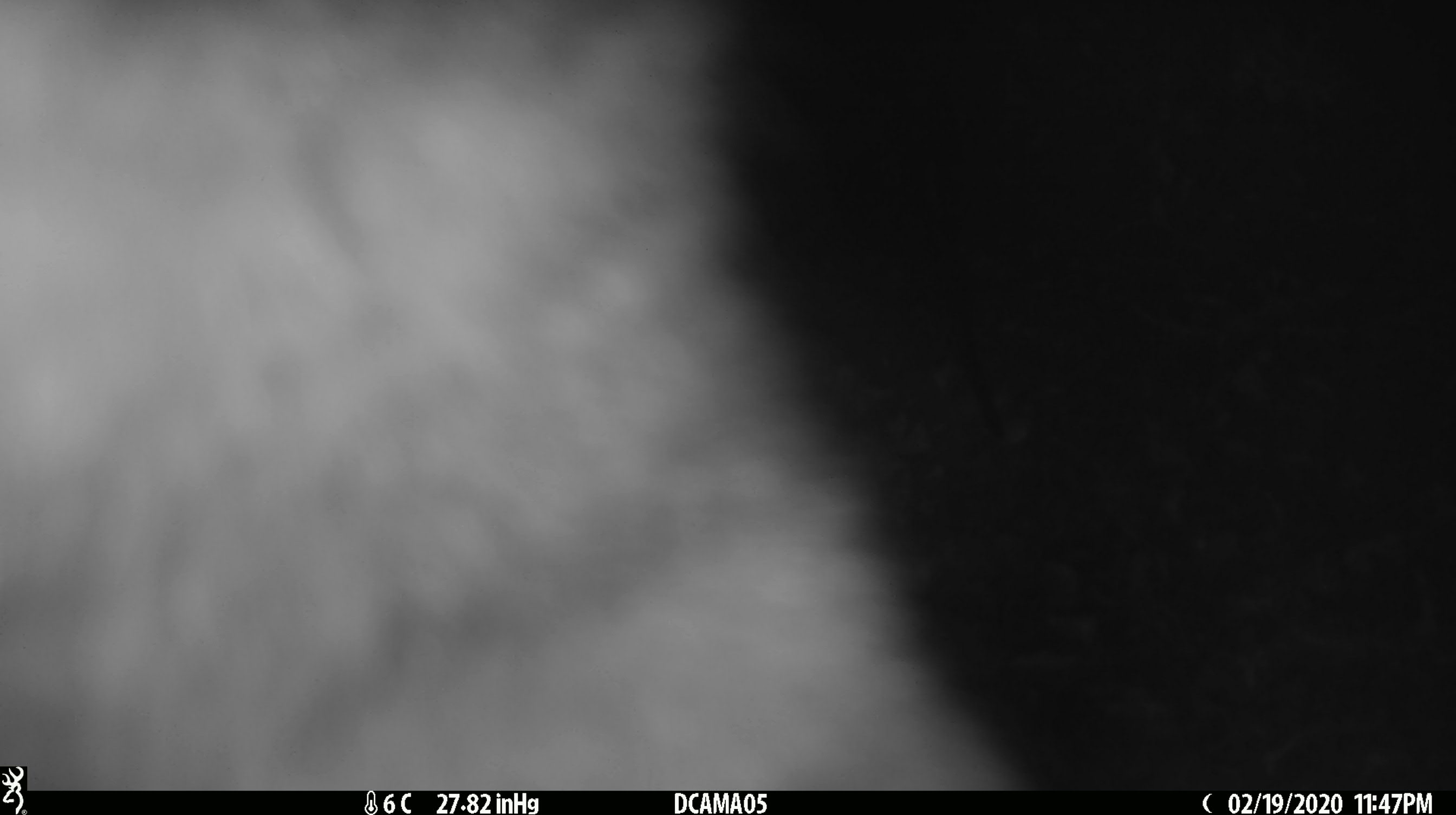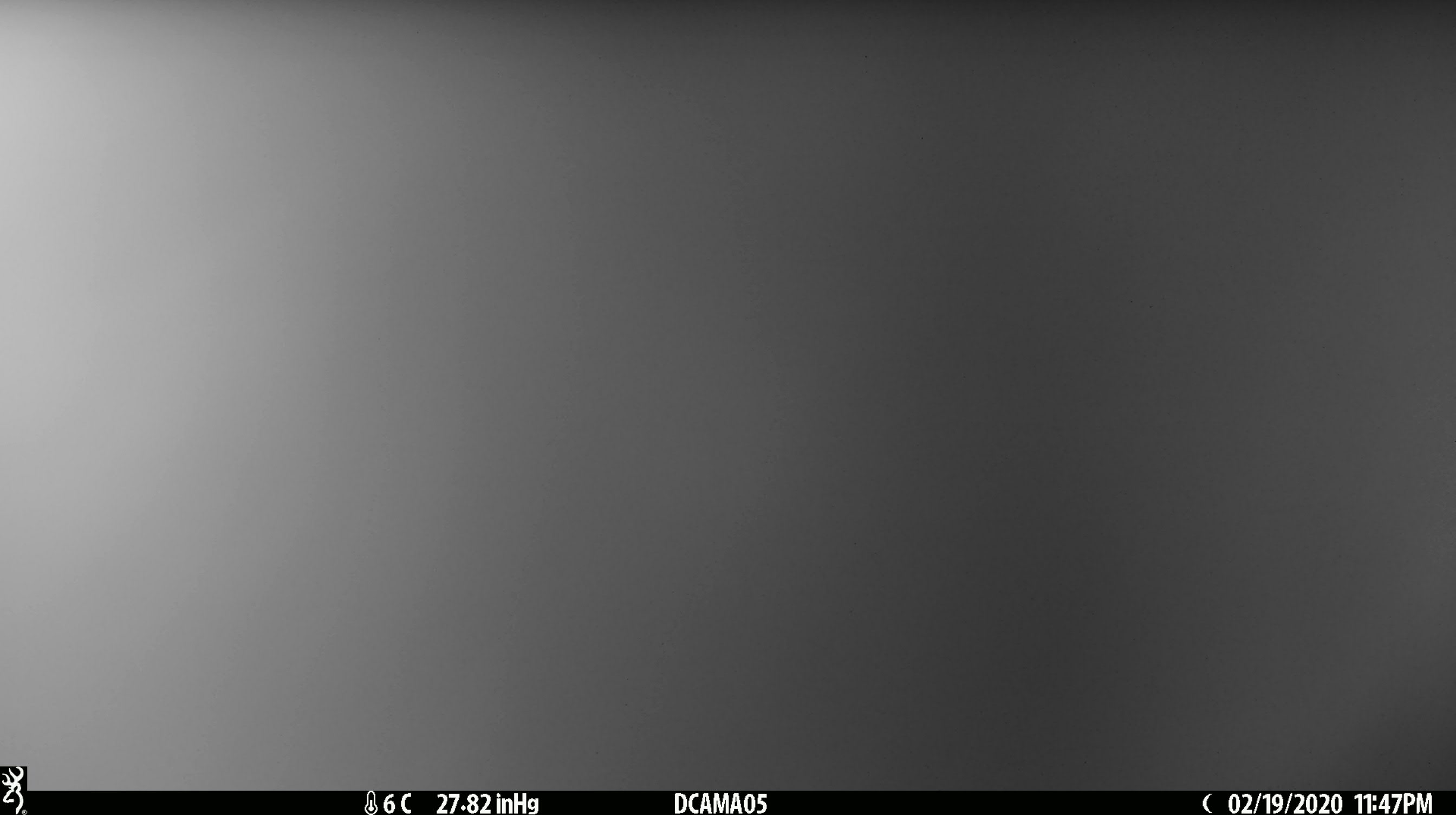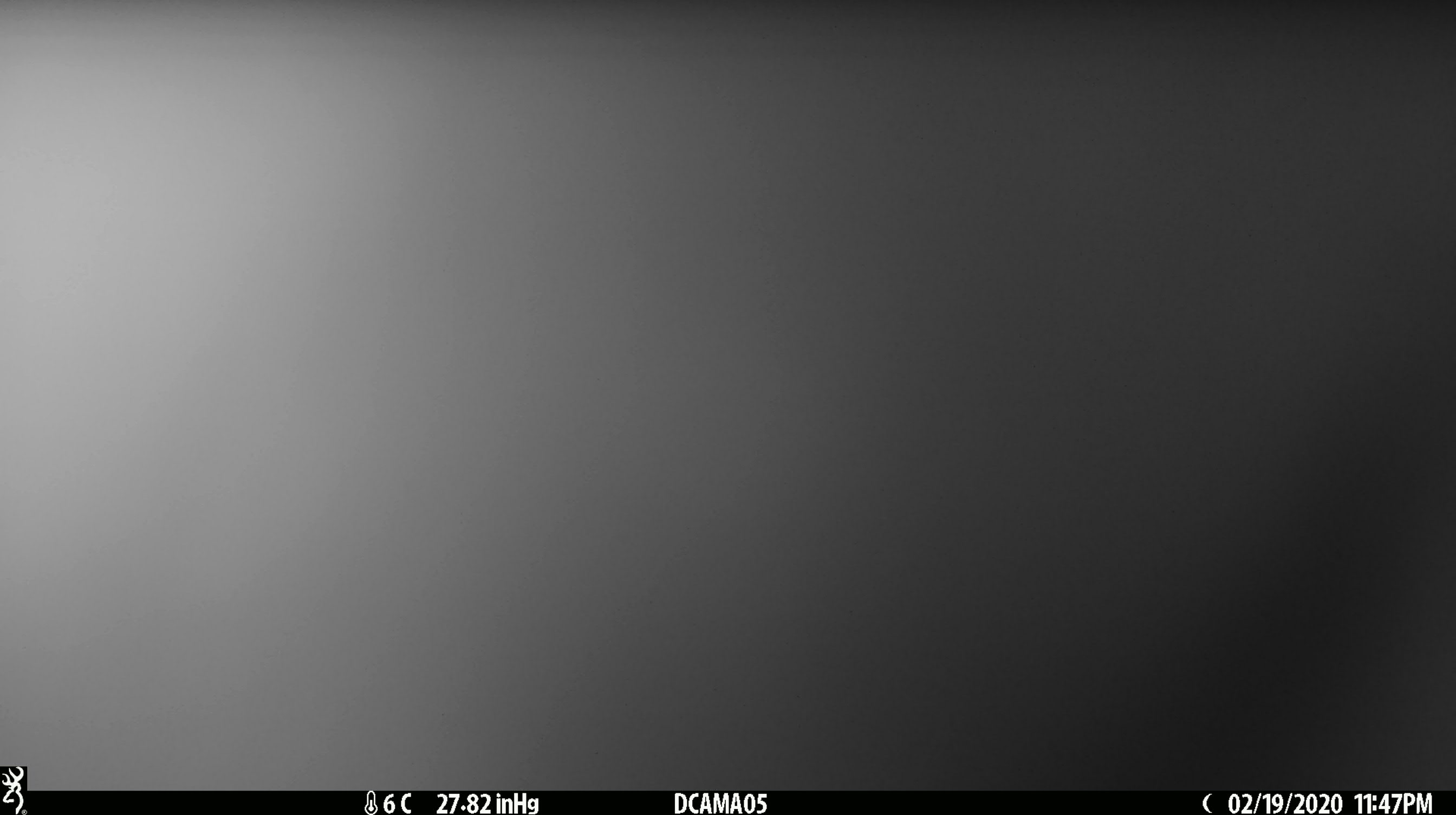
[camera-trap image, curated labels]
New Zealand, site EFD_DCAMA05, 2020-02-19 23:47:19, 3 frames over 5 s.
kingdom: Animalia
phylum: Chordata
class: Mammalia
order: Diprotodontia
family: Phalangeridae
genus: Trichosurus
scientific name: Trichosurus vulpecula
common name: common brushtail possum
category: possum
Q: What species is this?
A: Possum (common brushtail possum) (Trichosurus vulpecula).